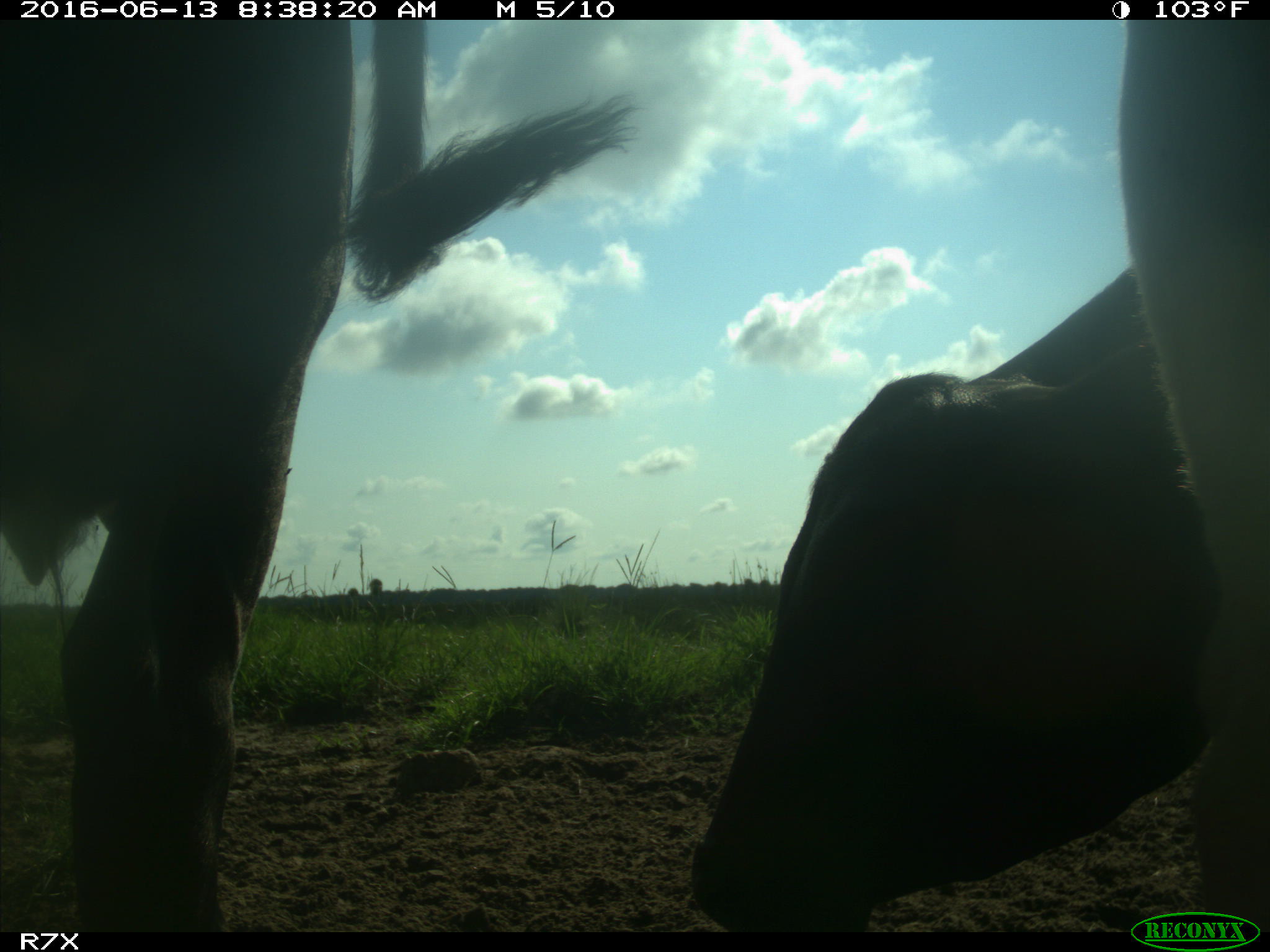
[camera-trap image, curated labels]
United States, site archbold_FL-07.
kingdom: Animalia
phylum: Chordata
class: Mammalia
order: Artiodactyla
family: Bovidae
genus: Bos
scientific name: Bos taurus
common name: domestic cow